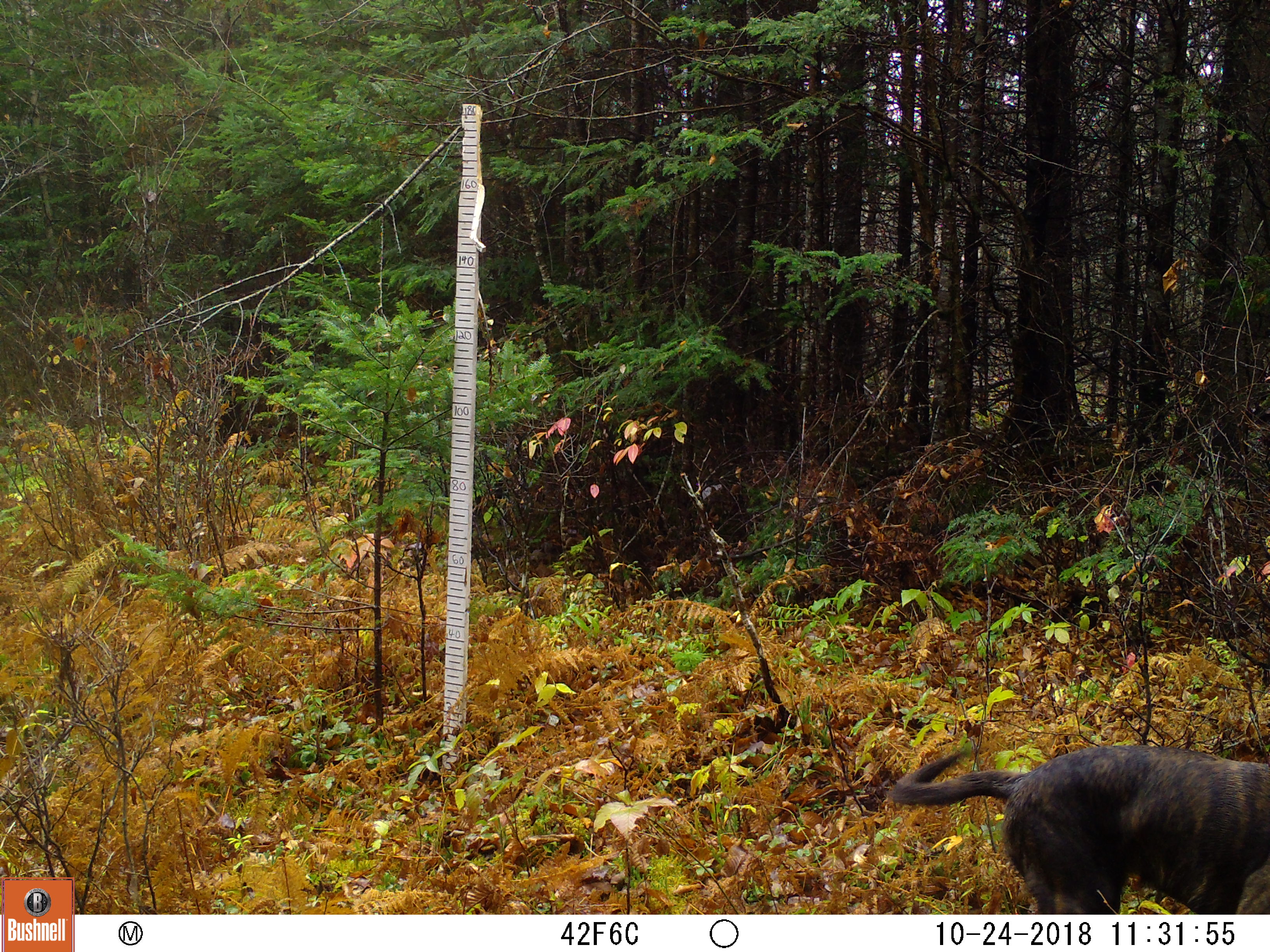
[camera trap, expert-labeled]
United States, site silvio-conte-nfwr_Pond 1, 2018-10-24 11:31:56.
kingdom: Animalia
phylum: Chordata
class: Mammalia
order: Carnivora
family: Canidae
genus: Canis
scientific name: Canis familiaris familiaris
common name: domestic dog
Domestic dog (Canis familiaris familiaris).